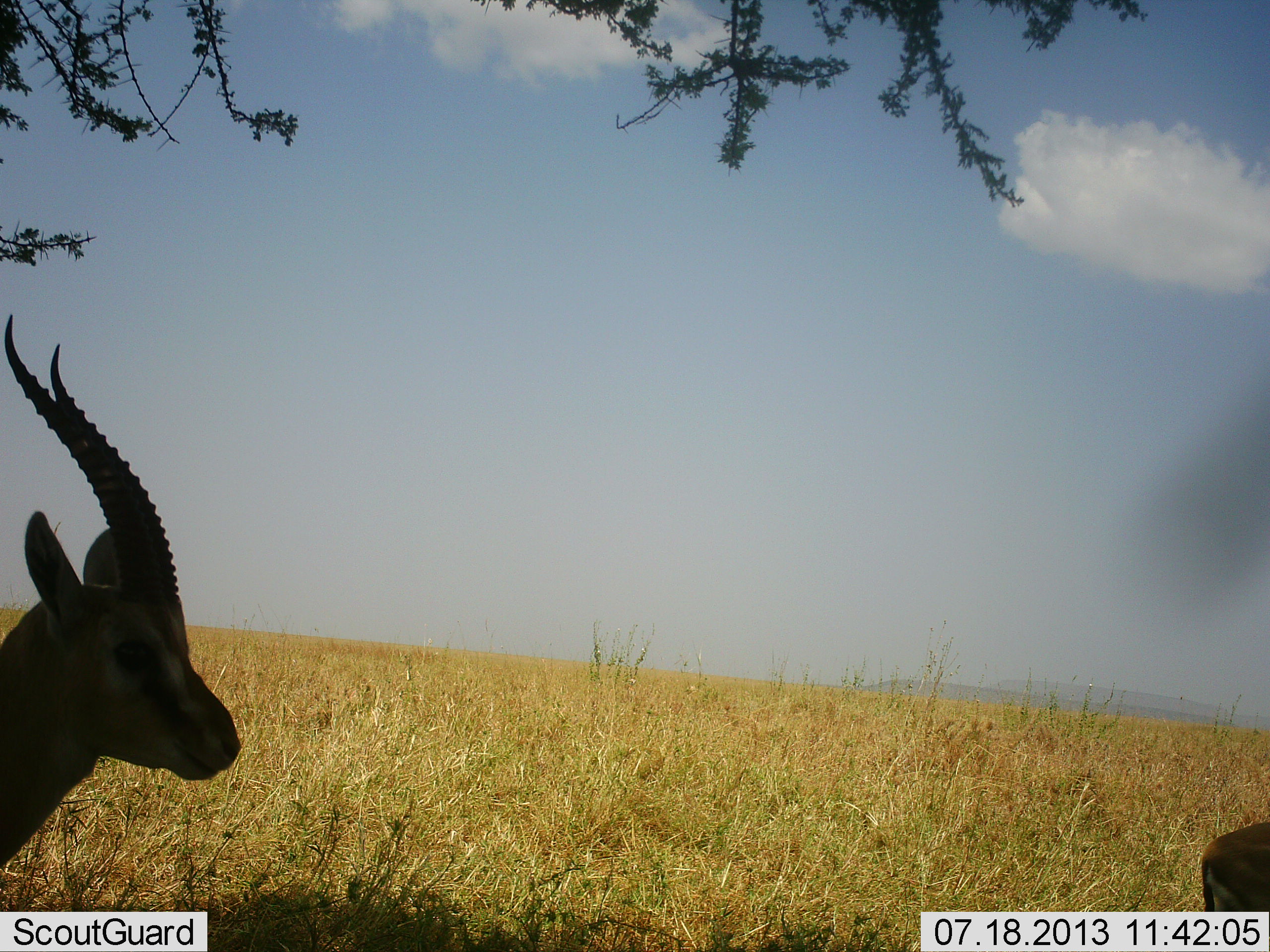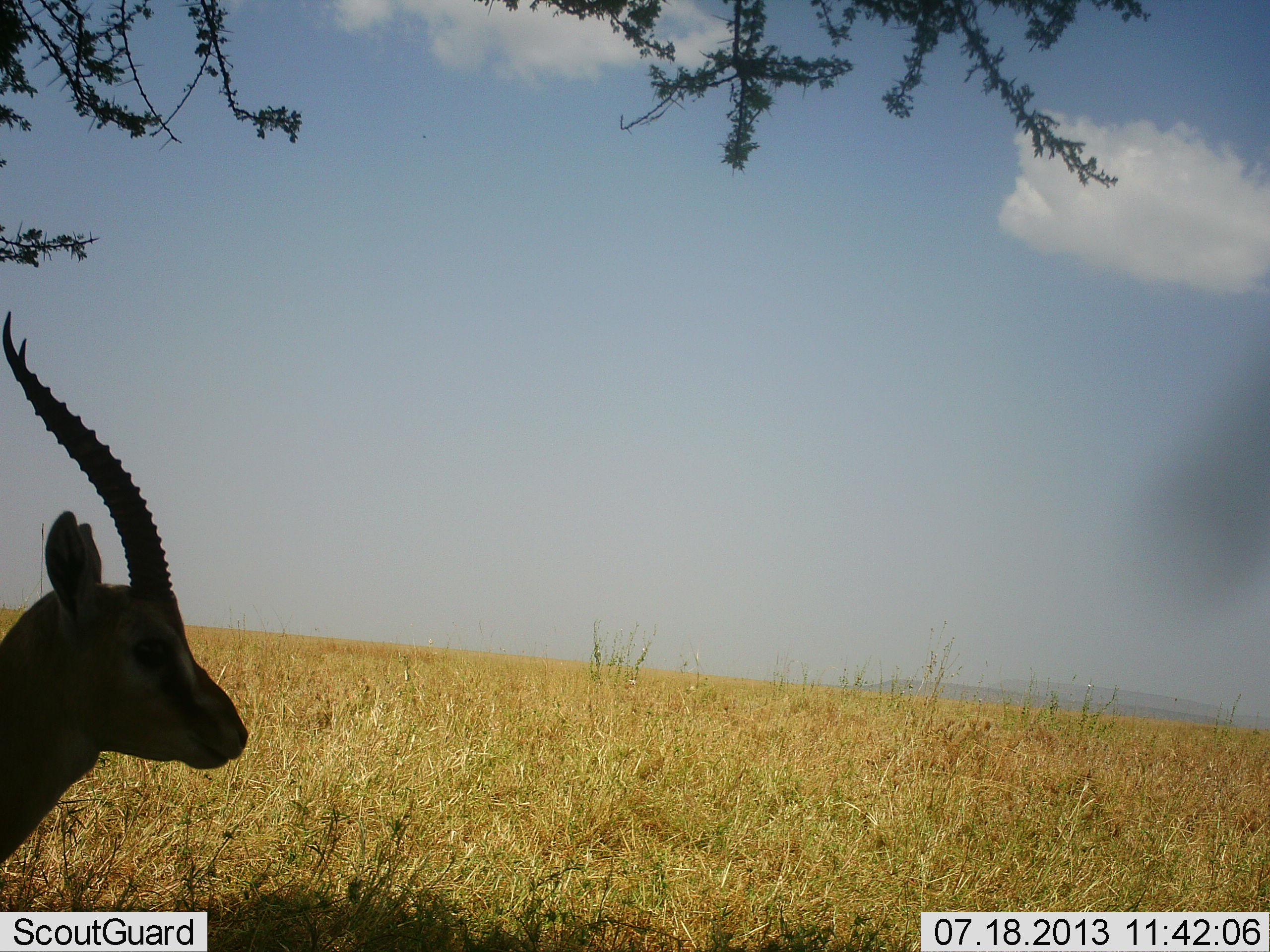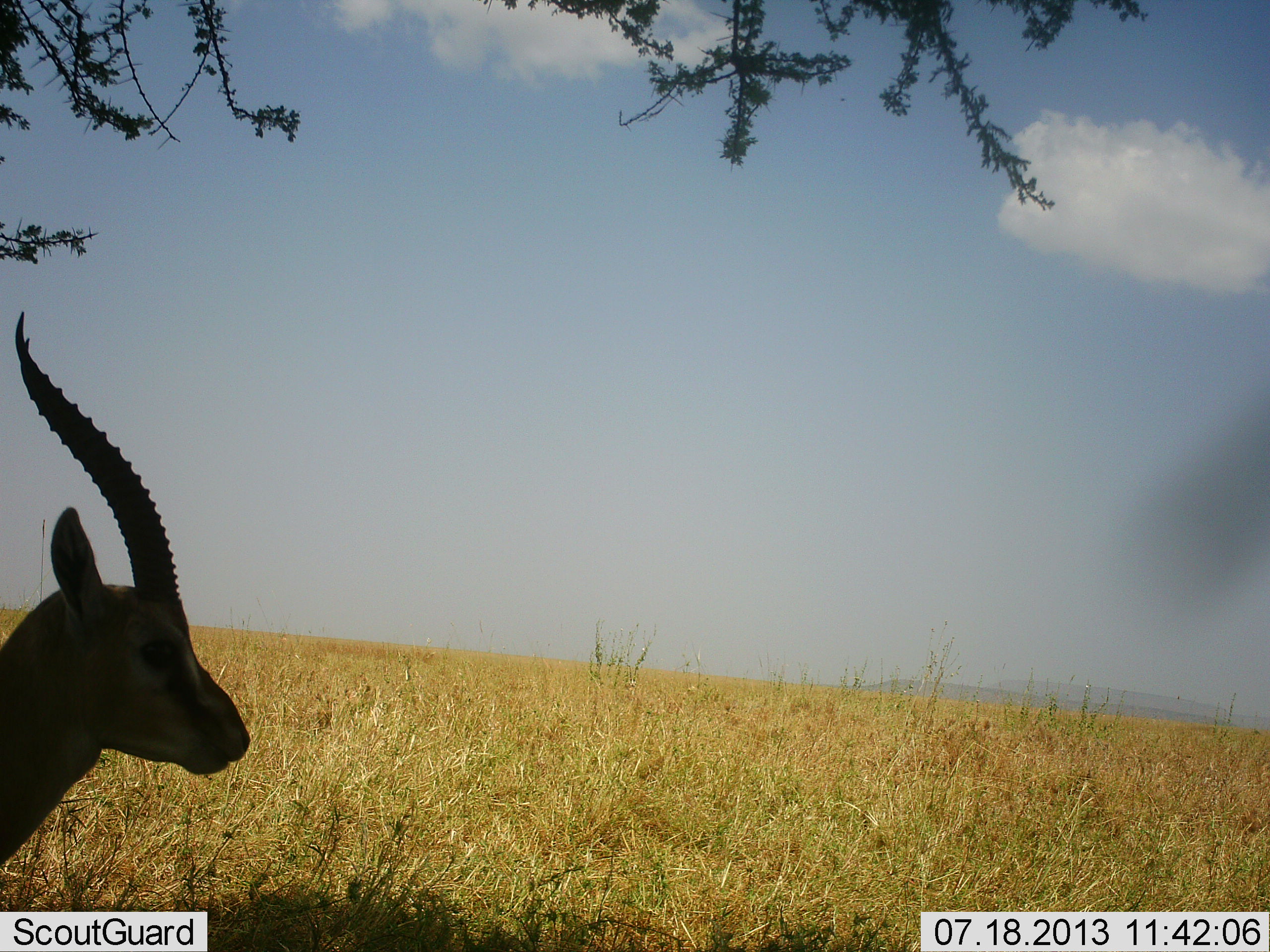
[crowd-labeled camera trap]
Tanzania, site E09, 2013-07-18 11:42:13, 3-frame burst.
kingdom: Animalia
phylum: Chordata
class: Mammalia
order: Artiodactyla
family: Bovidae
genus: Eudorcas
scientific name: Eudorcas thomsonii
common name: thomson's gazelle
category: gazellethomsons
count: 2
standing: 90%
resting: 10%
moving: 40%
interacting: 0%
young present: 0%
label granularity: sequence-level